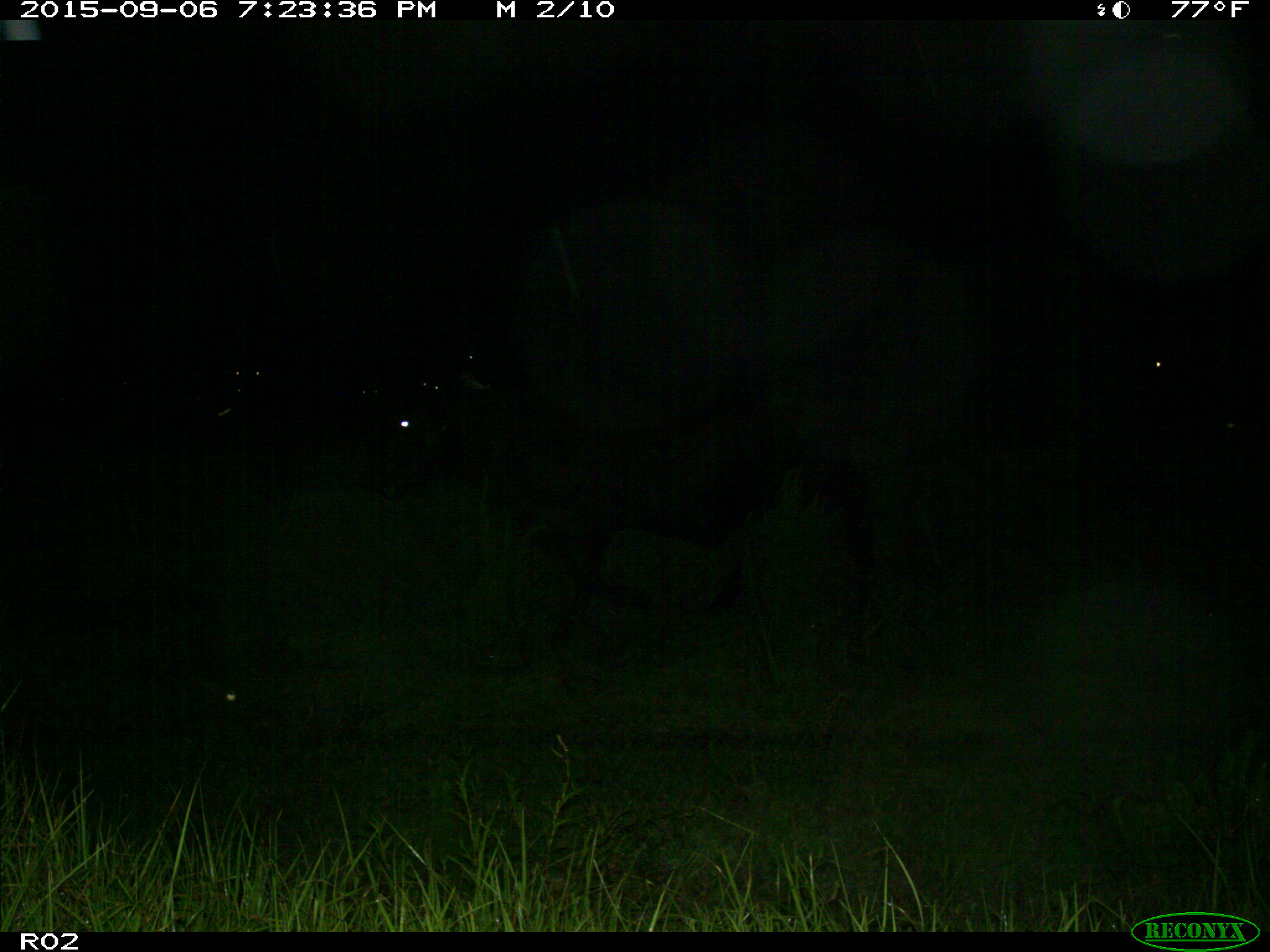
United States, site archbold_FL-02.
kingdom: Animalia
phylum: Chordata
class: Mammalia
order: Artiodactyla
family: Bovidae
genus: Bos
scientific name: Bos taurus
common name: domestic cow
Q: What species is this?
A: Bos taurus (domestic cow).